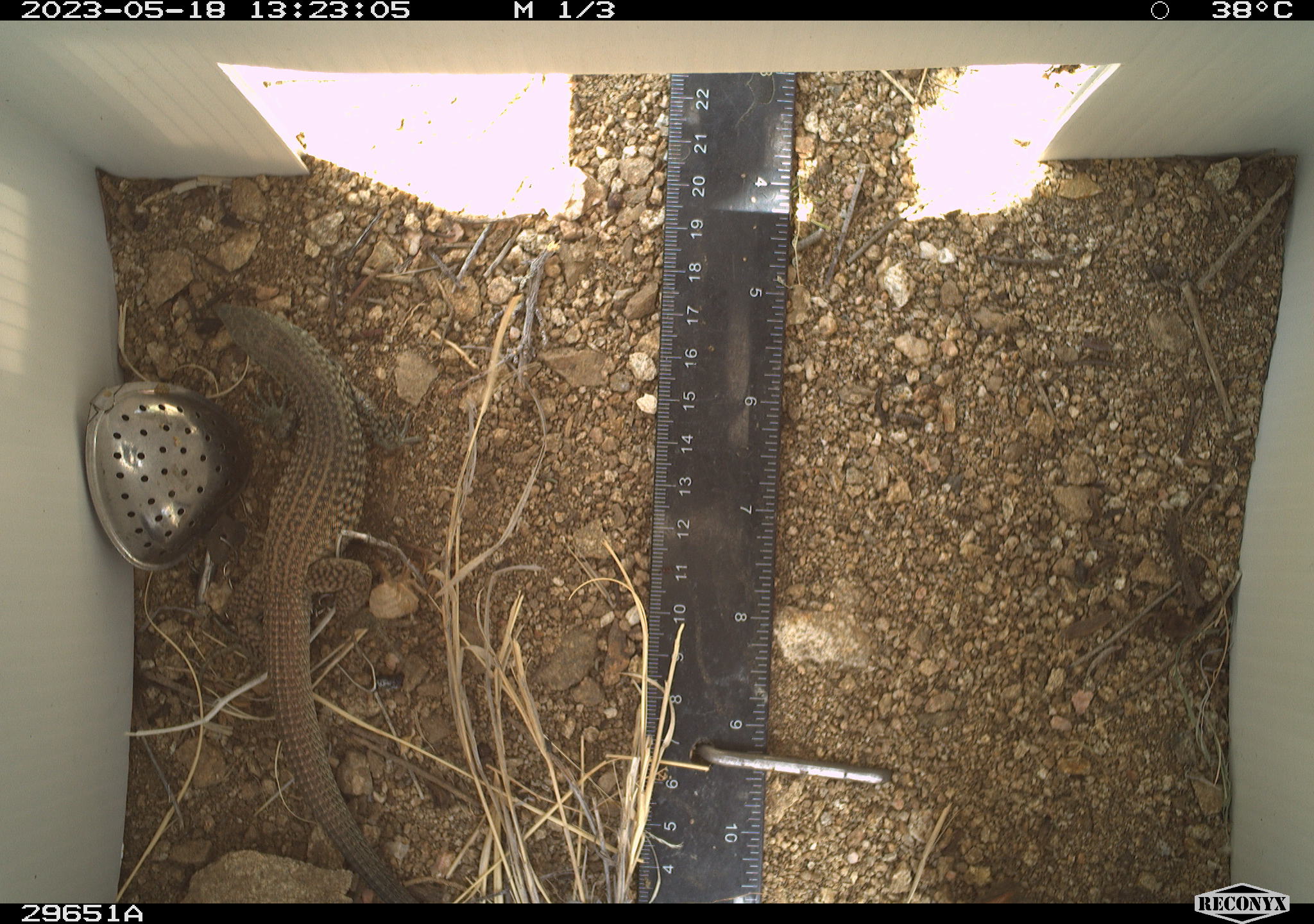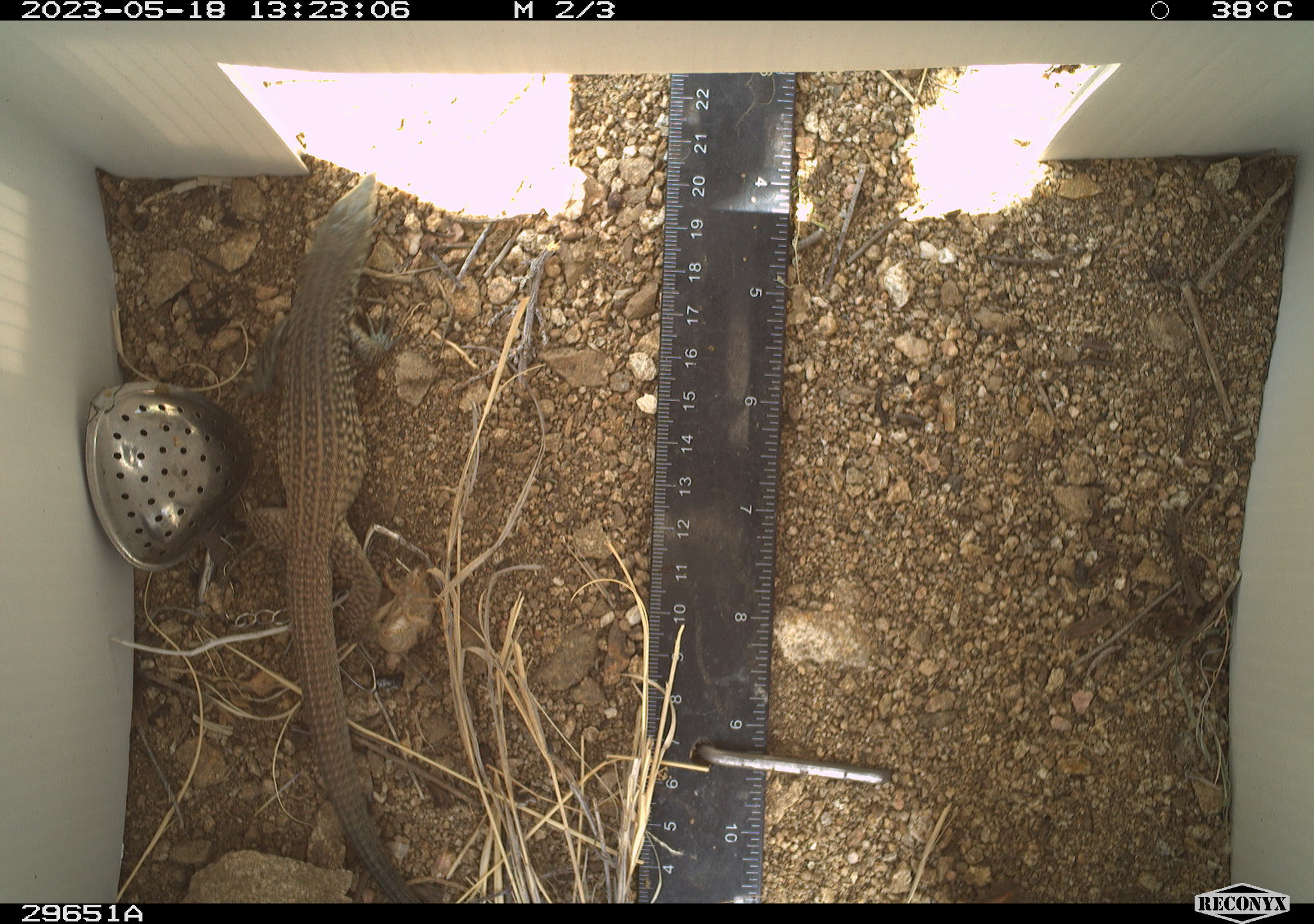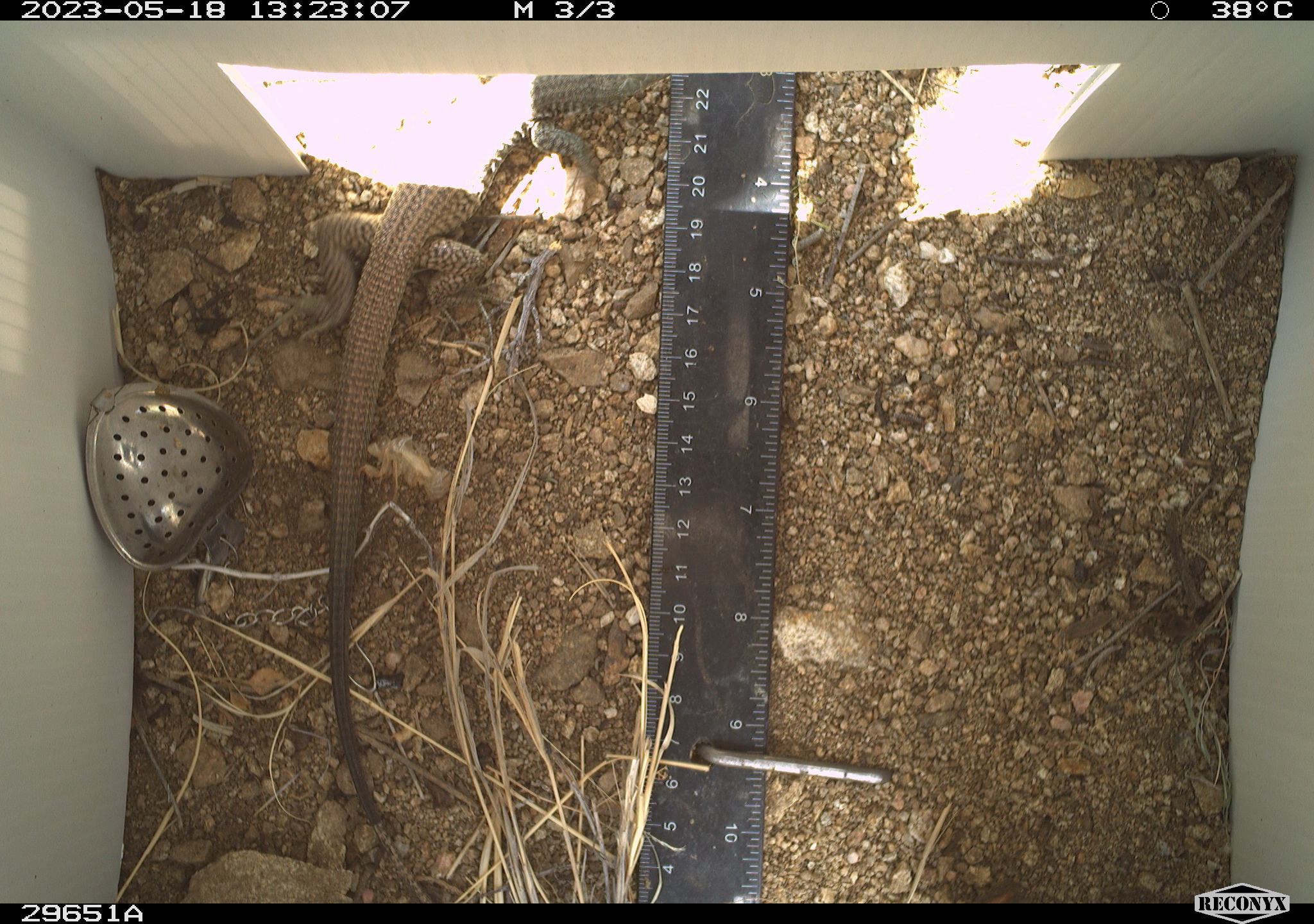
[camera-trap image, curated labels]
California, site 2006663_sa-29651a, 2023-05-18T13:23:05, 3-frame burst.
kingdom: Animalia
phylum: Chordata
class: Reptilia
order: Squamata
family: Teiidae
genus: Aspidoscelis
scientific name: Aspidoscelis tigris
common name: western whiptail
Western whiptail (Aspidoscelis tigris).